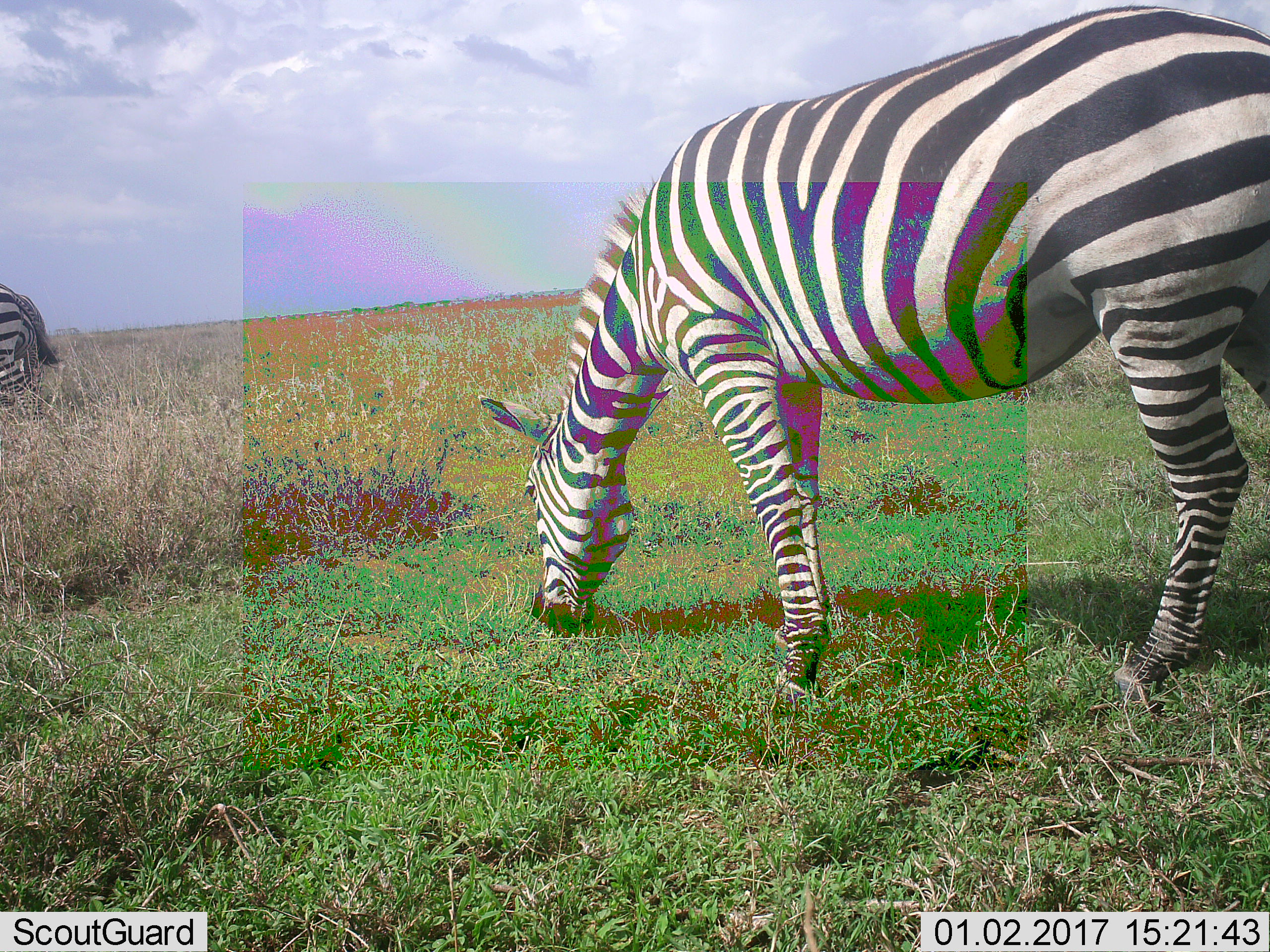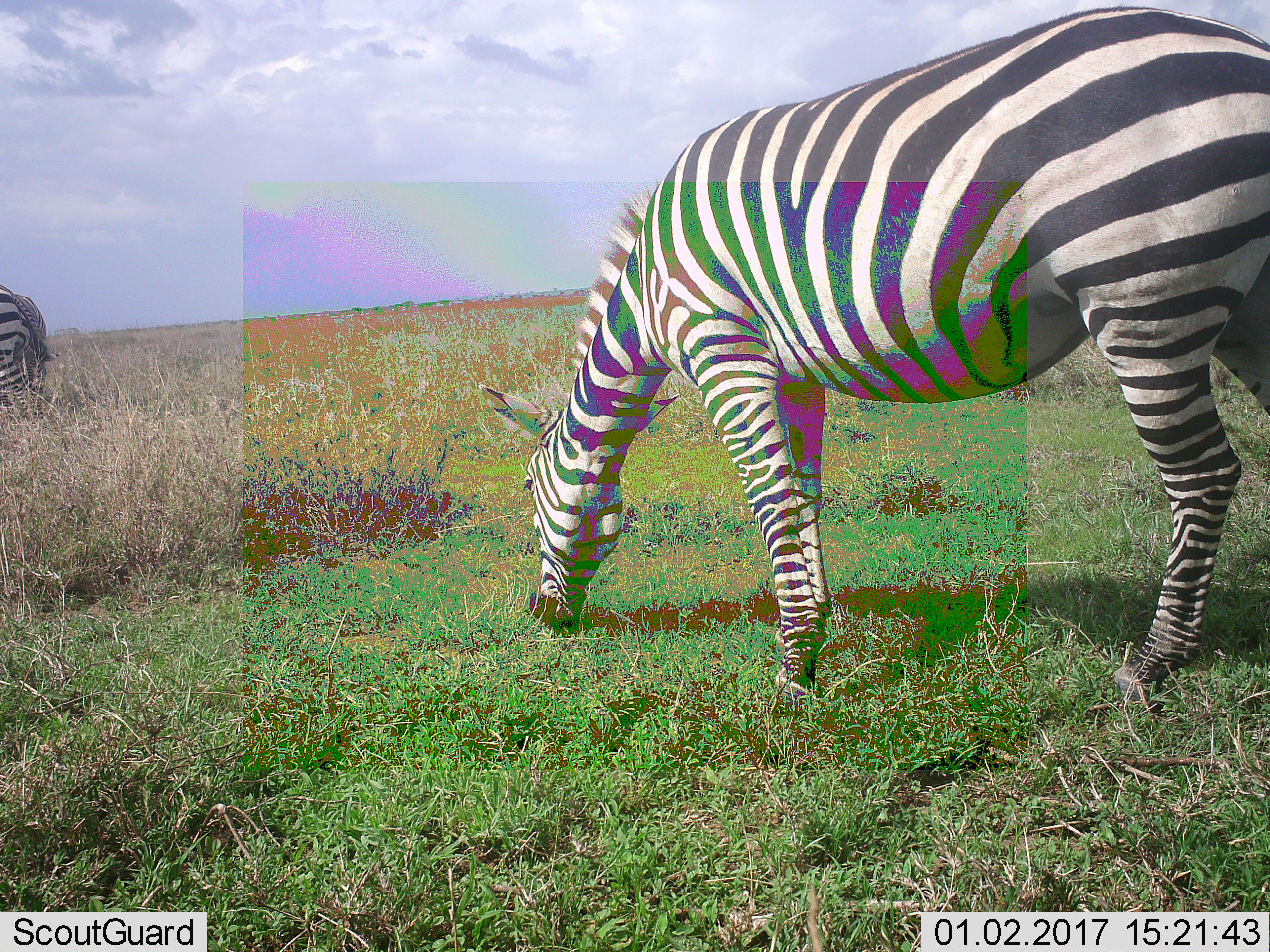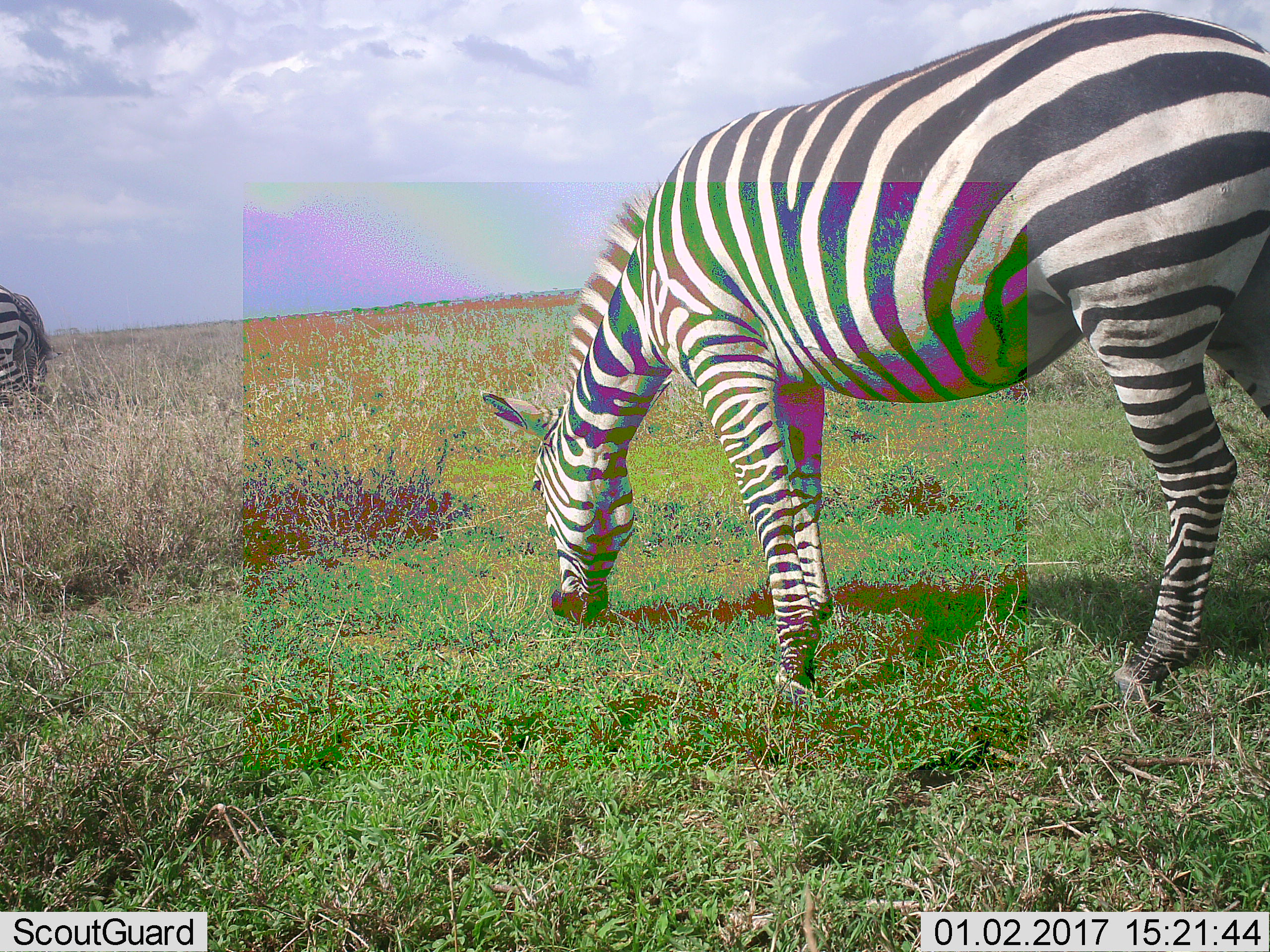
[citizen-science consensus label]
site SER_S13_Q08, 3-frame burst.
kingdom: Animalia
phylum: Chordata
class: Mammalia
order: Perissodactyla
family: Equidae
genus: Equus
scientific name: Equus quagga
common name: plains zebra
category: zebraplains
Zebraplains (plains zebra) (Equus quagga), count 2. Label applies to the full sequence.